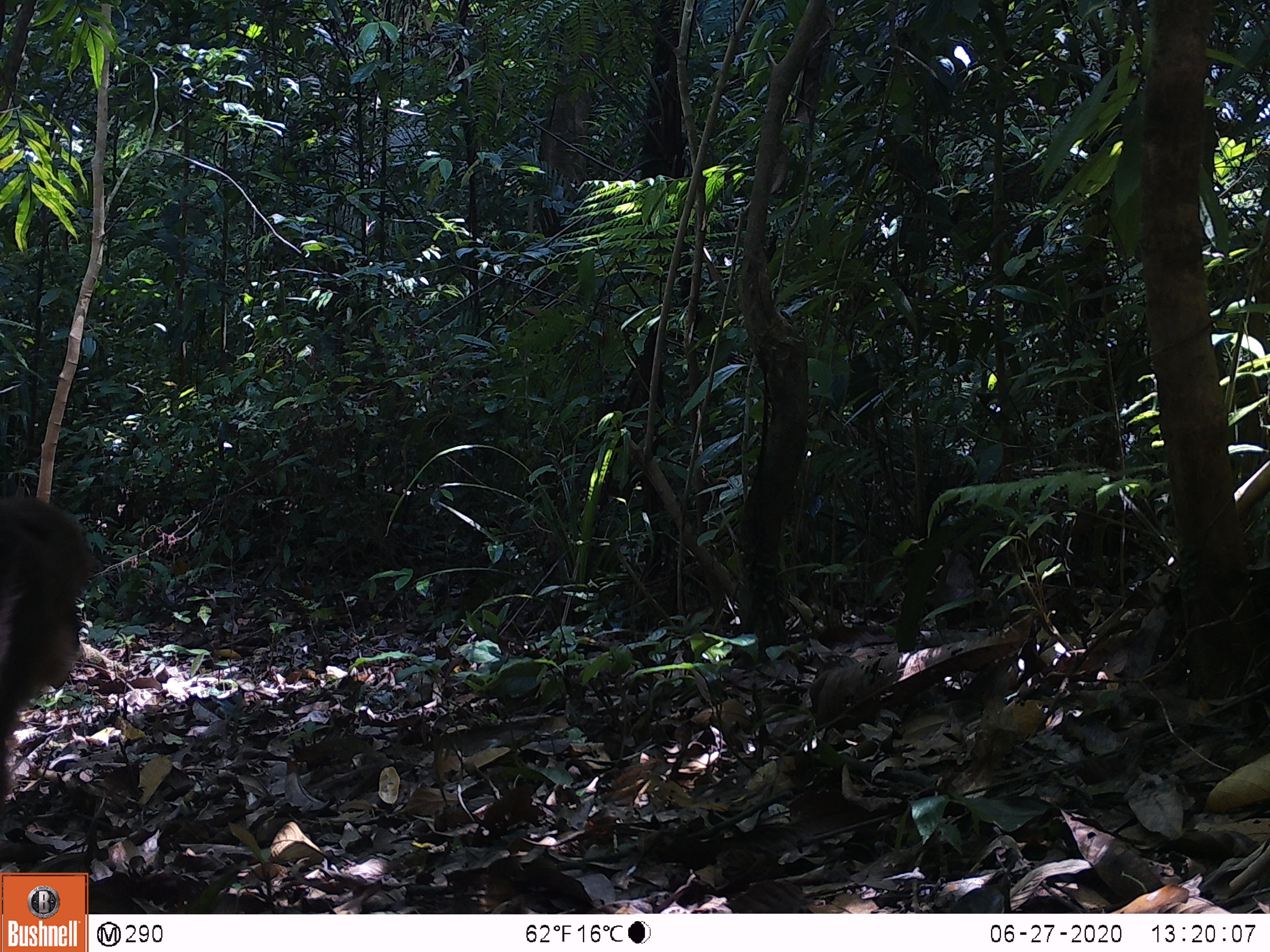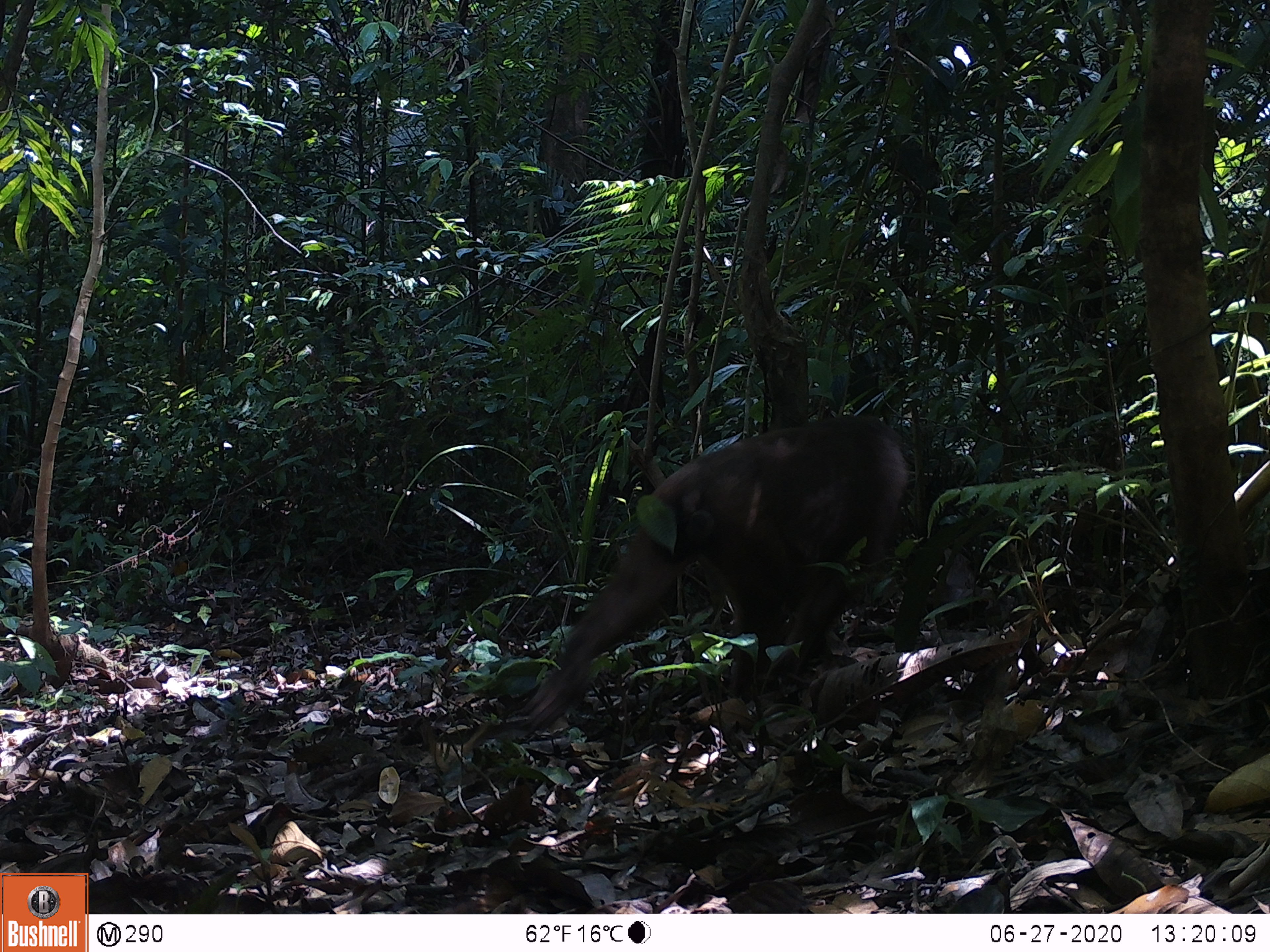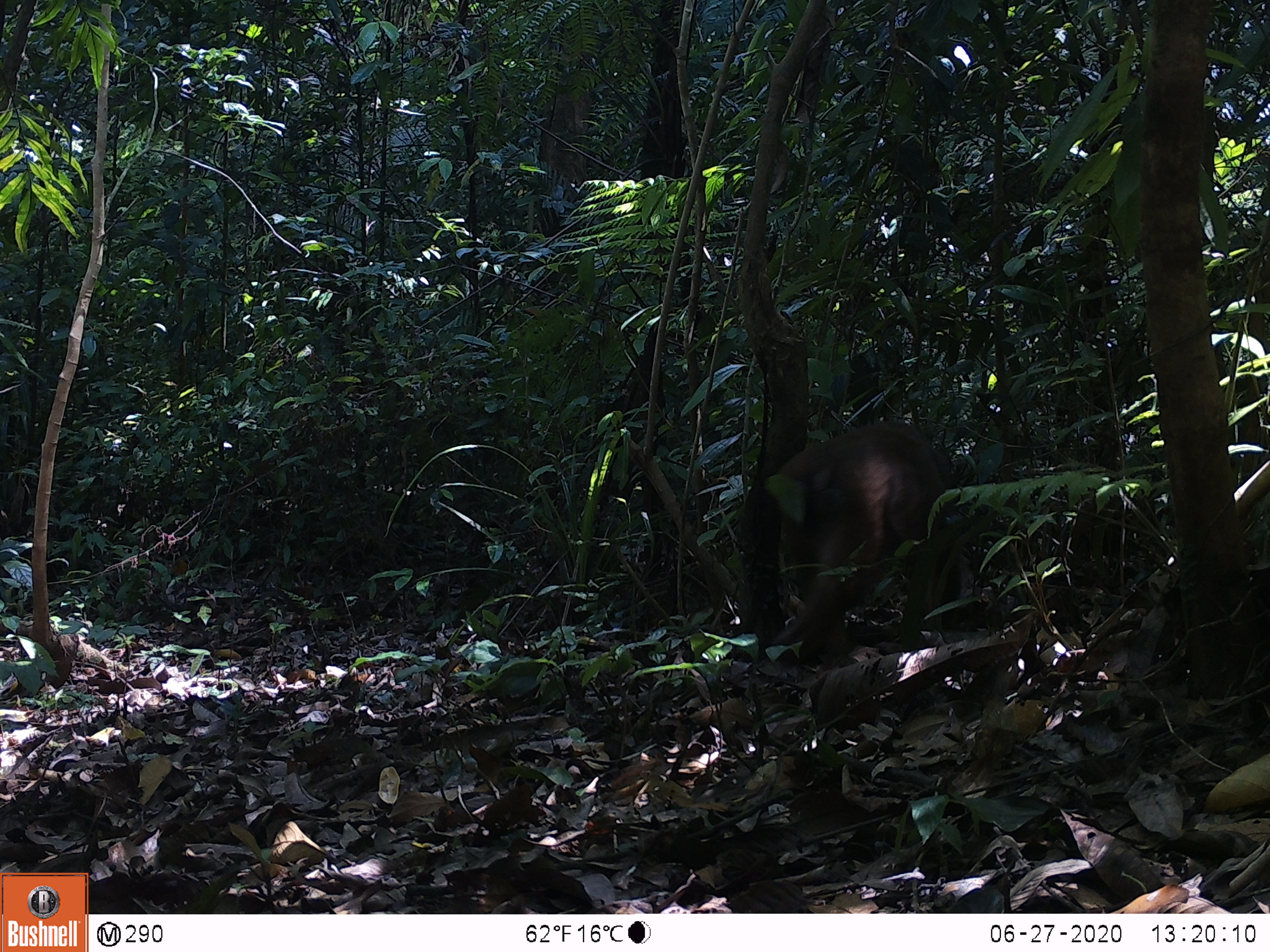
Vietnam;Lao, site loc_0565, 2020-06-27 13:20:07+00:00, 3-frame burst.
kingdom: Animalia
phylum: Chordata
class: Mammalia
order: Primates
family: Cercopithecidae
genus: Macaca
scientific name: Macaca arctoides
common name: stump-tailed macaque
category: stump tailed macaque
Stump tailed macaque (stump-tailed macaque) (Macaca arctoides). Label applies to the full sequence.